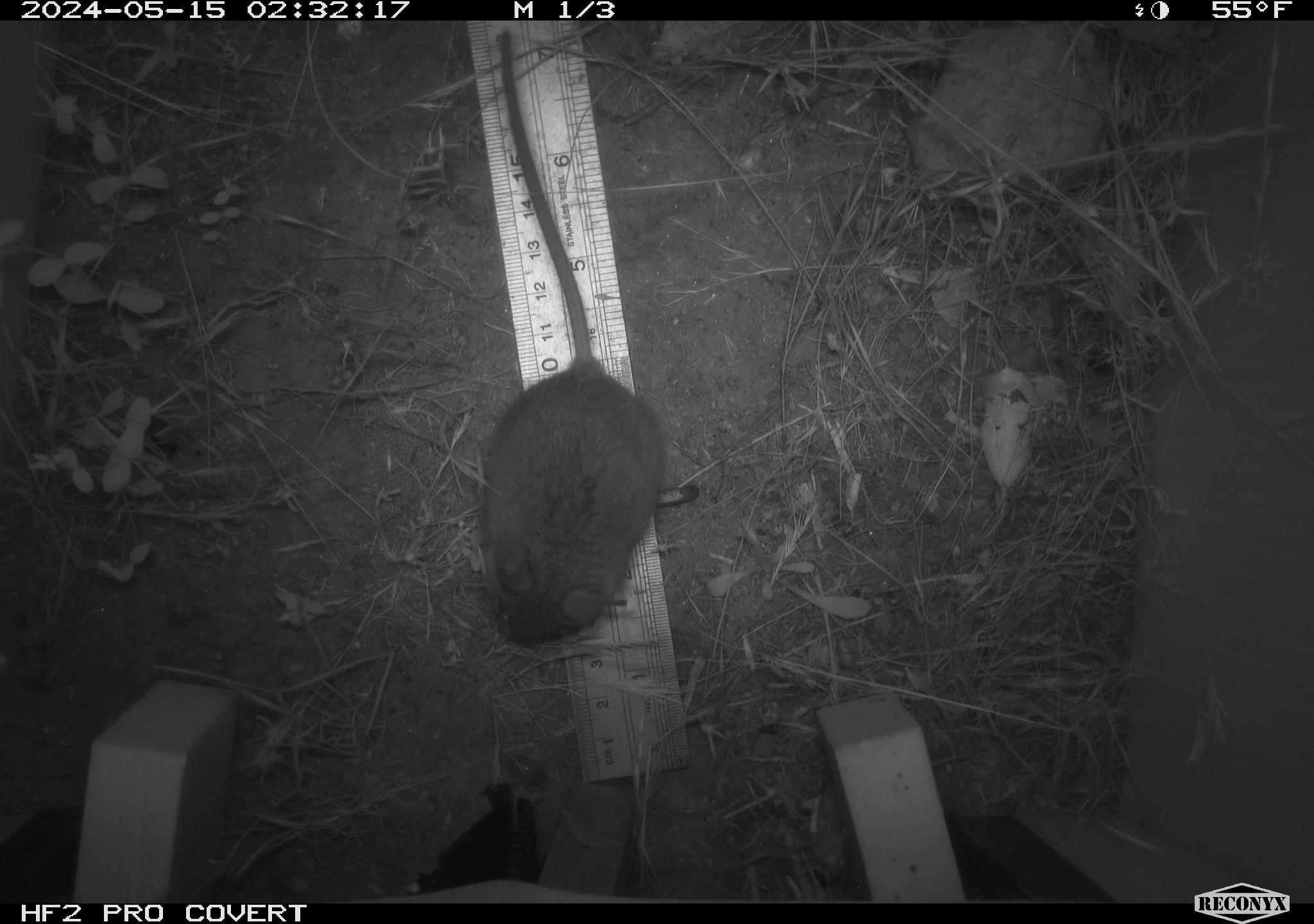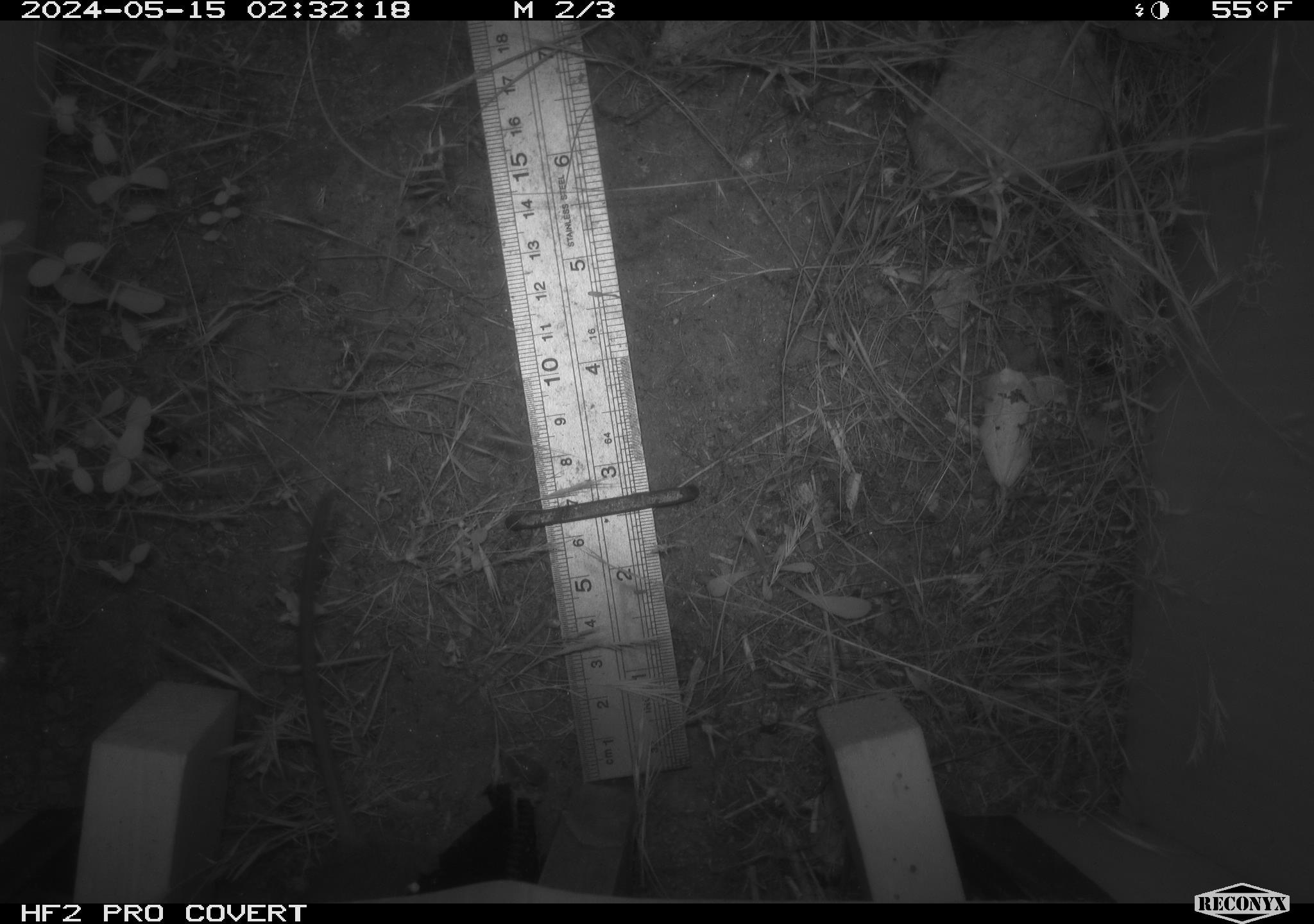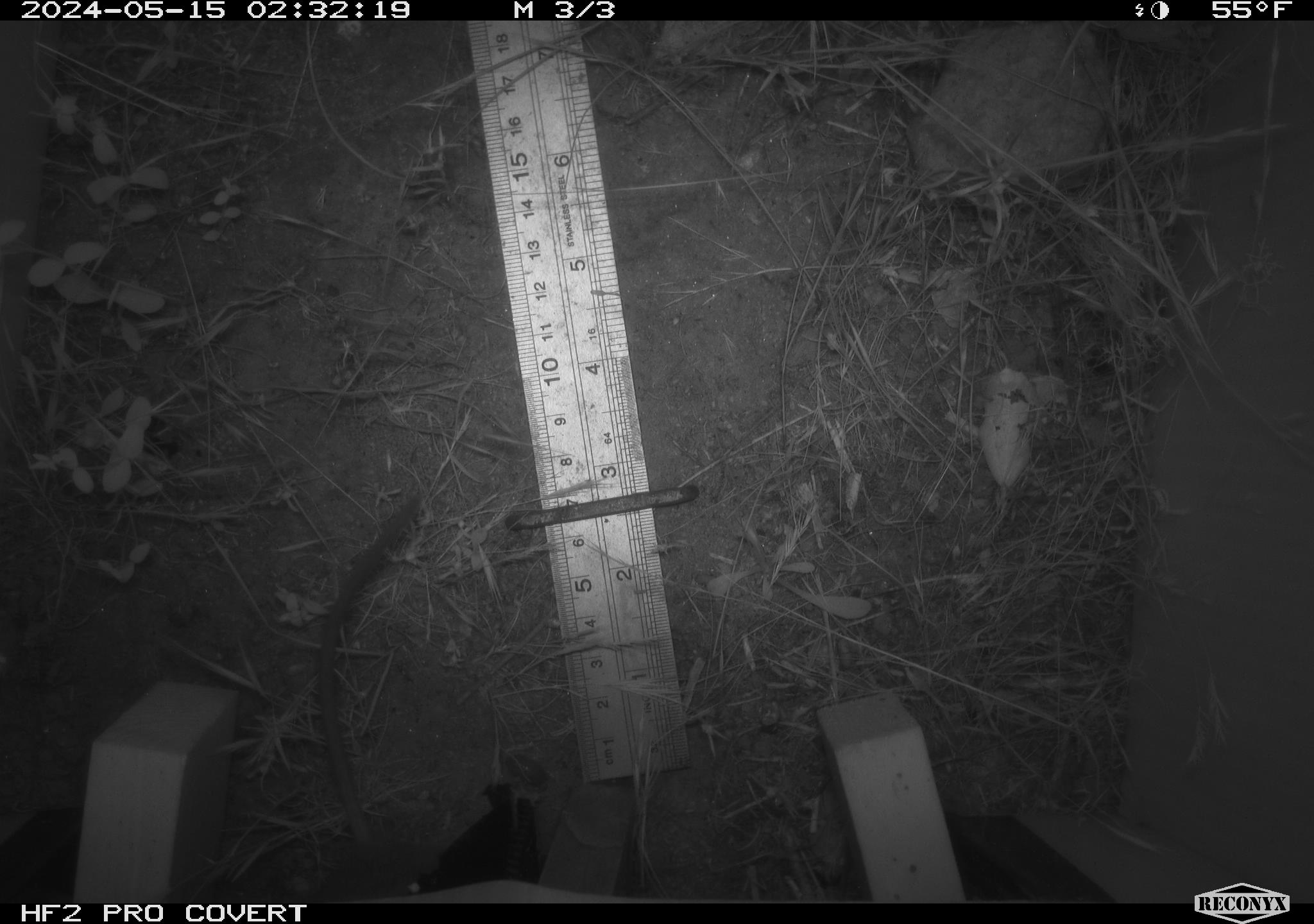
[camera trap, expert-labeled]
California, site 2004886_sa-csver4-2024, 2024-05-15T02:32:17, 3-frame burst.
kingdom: Animalia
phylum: Chordata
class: Mammalia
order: Rodentia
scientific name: Rodentia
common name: mouse species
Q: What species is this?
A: Mouse species (Rodentia).